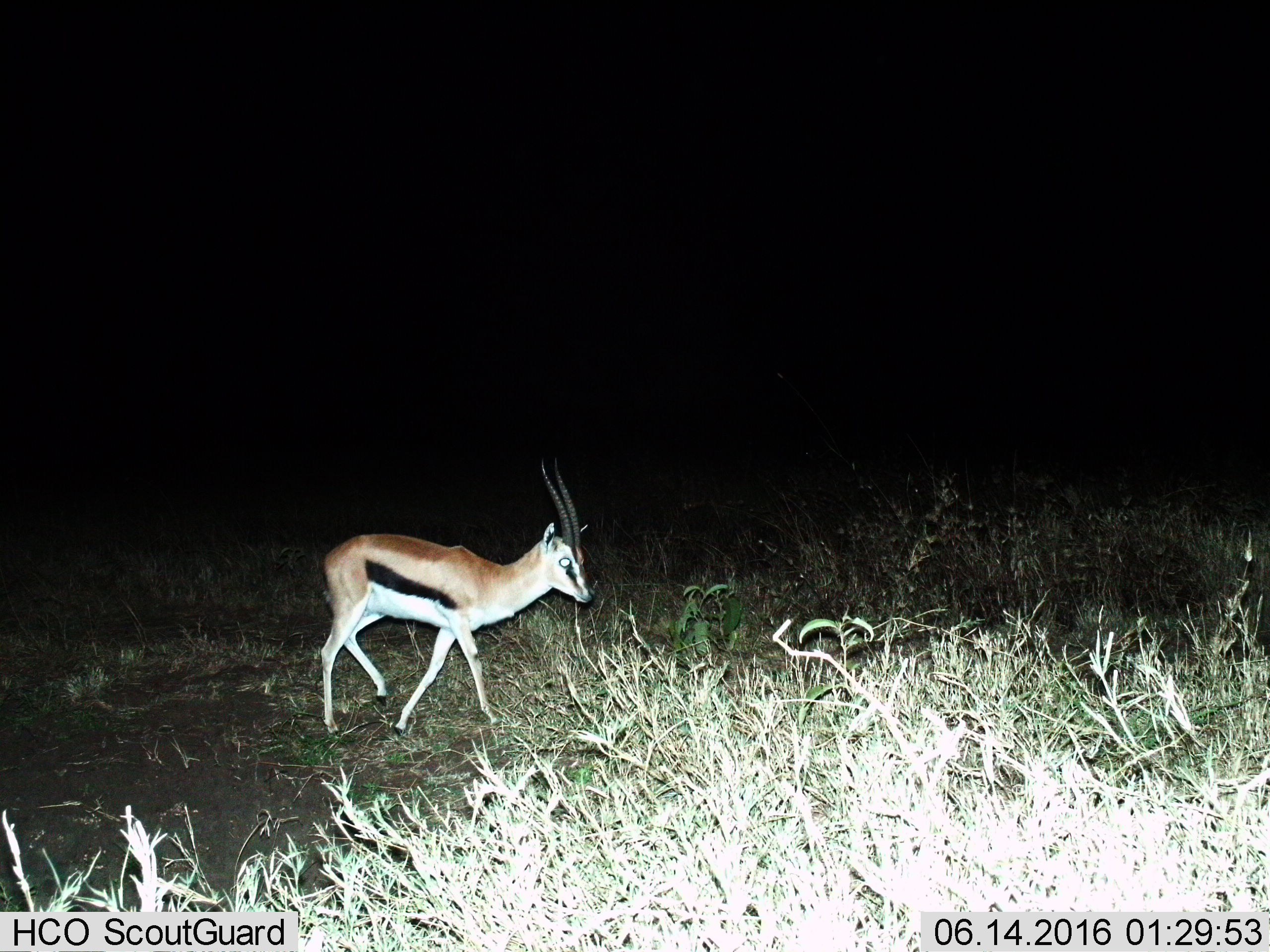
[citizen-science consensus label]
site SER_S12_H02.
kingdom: Animalia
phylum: Chordata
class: Mammalia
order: Artiodactyla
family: Bovidae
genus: Eudorcas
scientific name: Eudorcas thomsonii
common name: thomson's gazelle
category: gazellethomsons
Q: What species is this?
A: Gazellethomsons (thomson's gazelle) (Eudorcas thomsonii).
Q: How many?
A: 1.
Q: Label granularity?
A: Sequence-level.